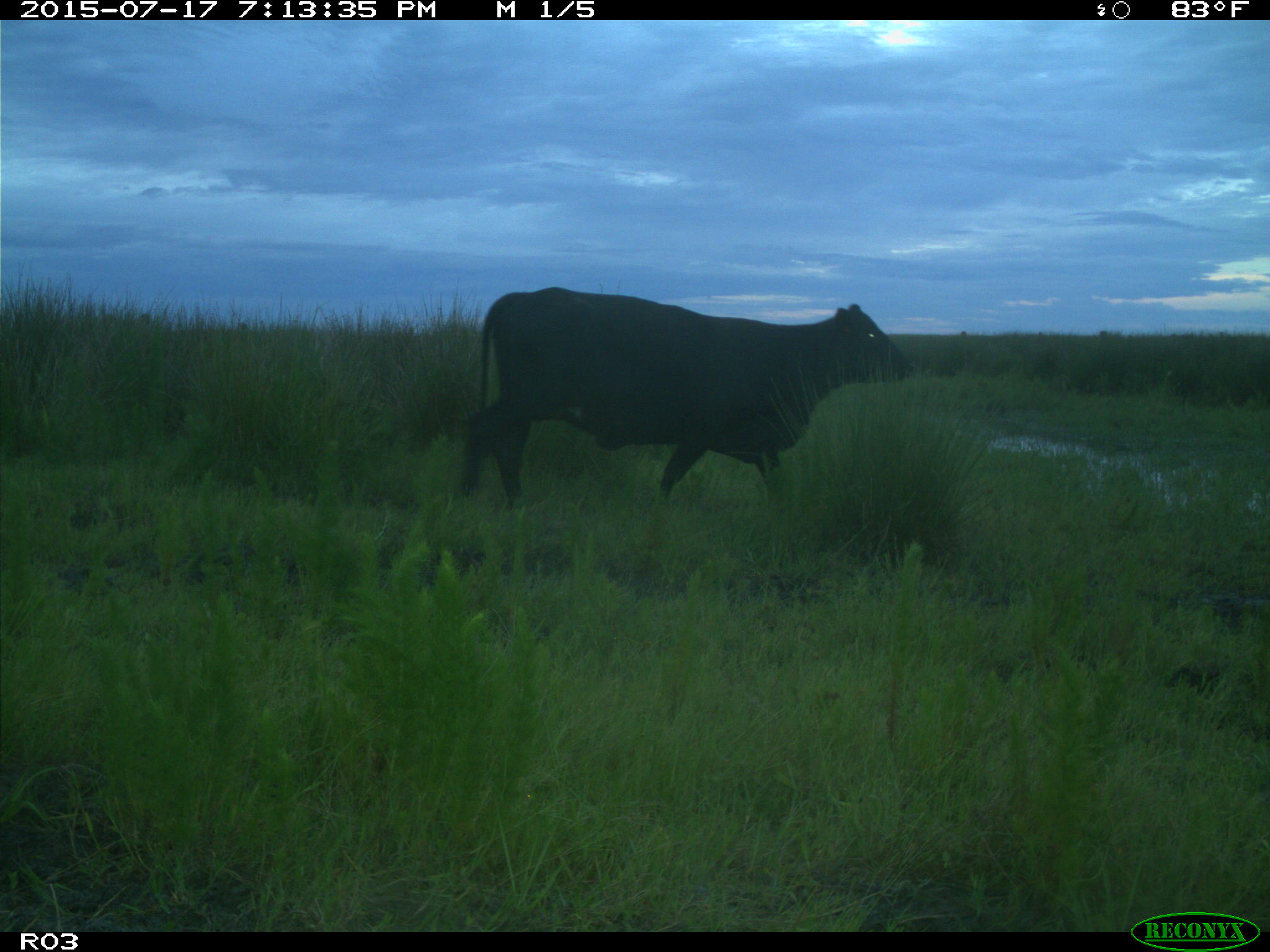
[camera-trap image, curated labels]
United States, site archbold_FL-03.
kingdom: Animalia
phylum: Chordata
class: Mammalia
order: Artiodactyla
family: Bovidae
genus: Bos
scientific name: Bos taurus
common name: domestic cow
Bos taurus (domestic cow).